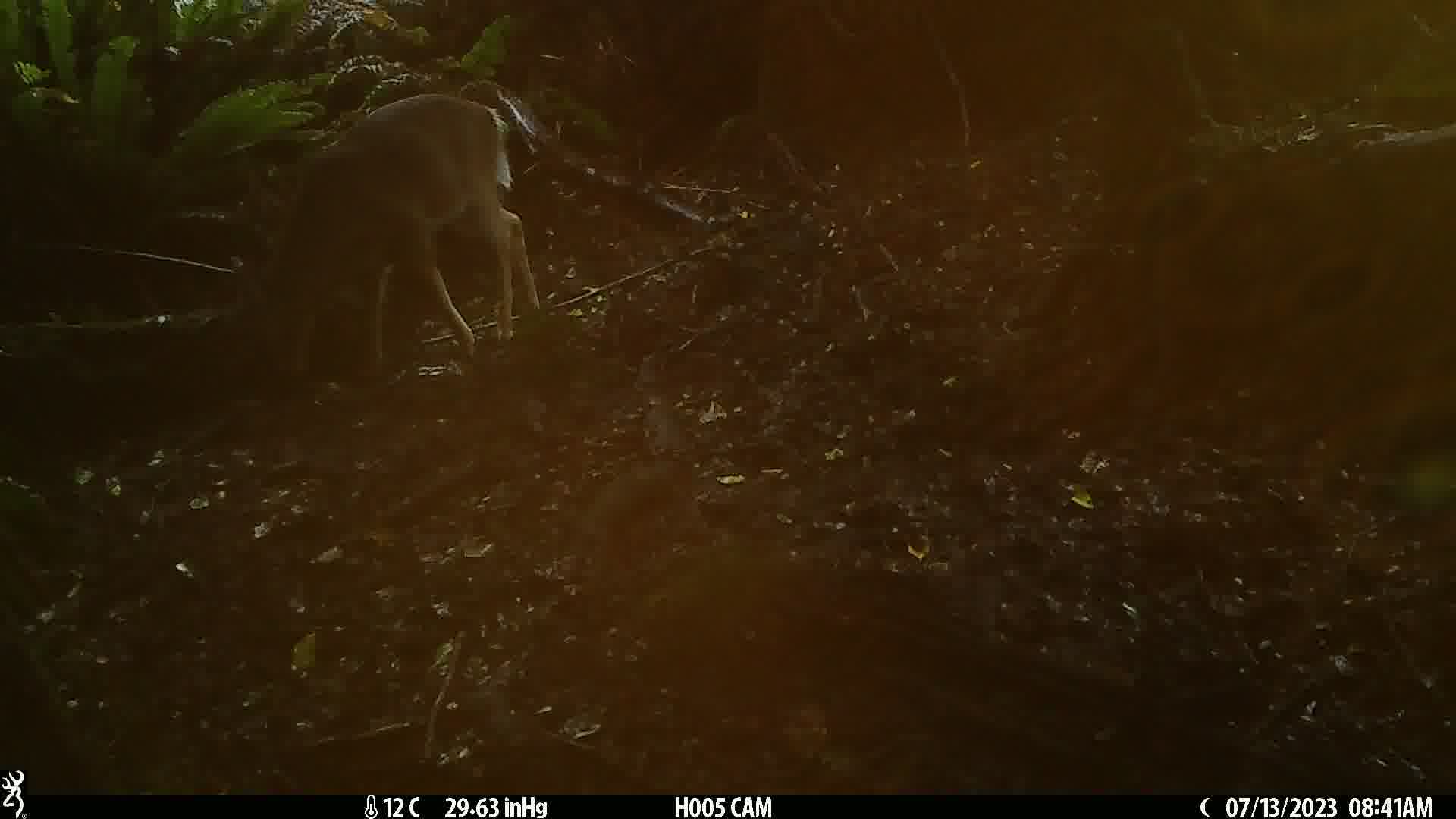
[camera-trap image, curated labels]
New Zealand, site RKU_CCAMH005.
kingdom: Animalia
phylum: Chordata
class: Mammalia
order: Artiodactyla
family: Cervidae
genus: Odocoileus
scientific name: Odocoileus virginianus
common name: white-tailed deer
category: white tailed deer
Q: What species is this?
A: White tailed deer (white-tailed deer) (Odocoileus virginianus).